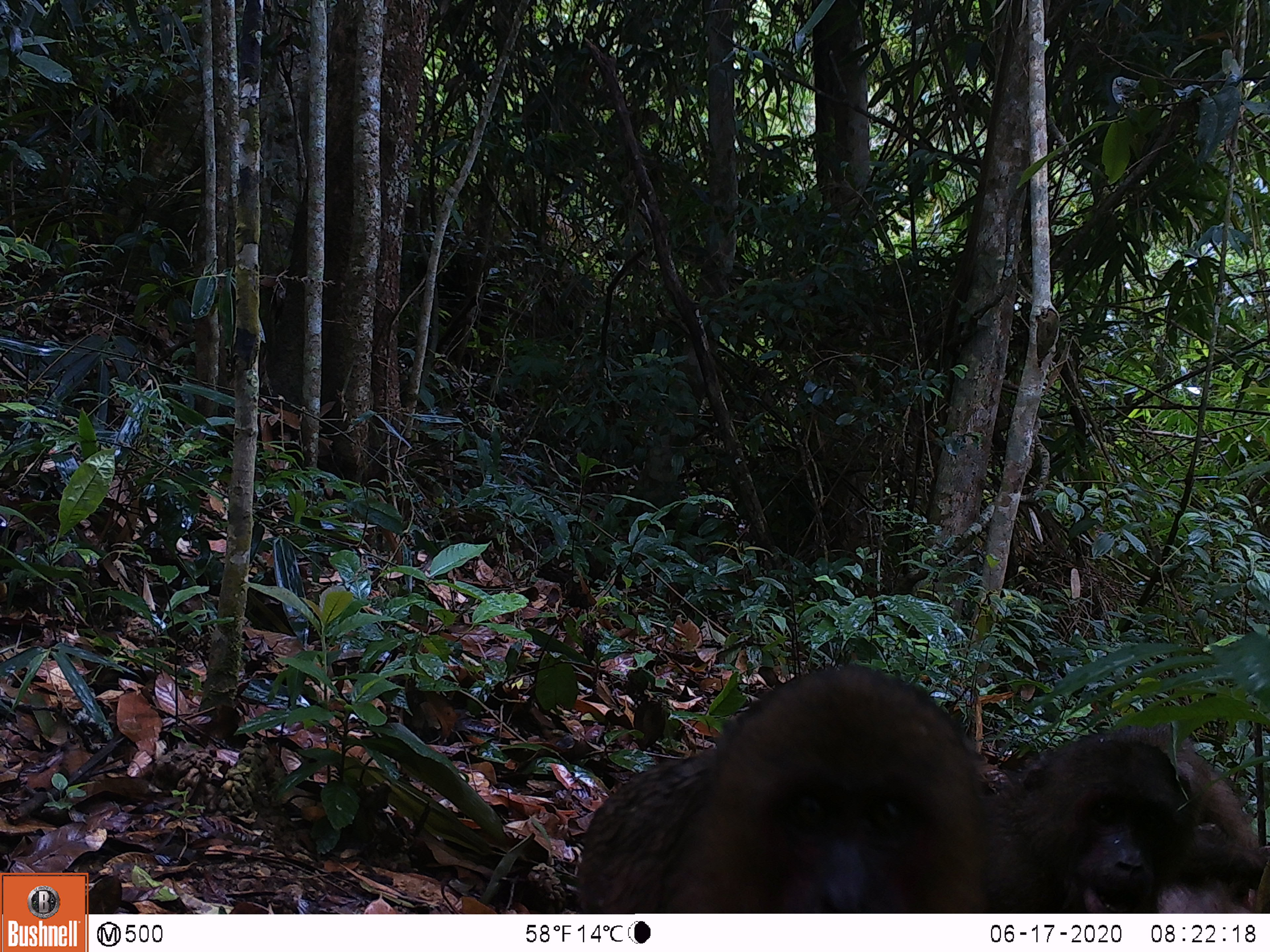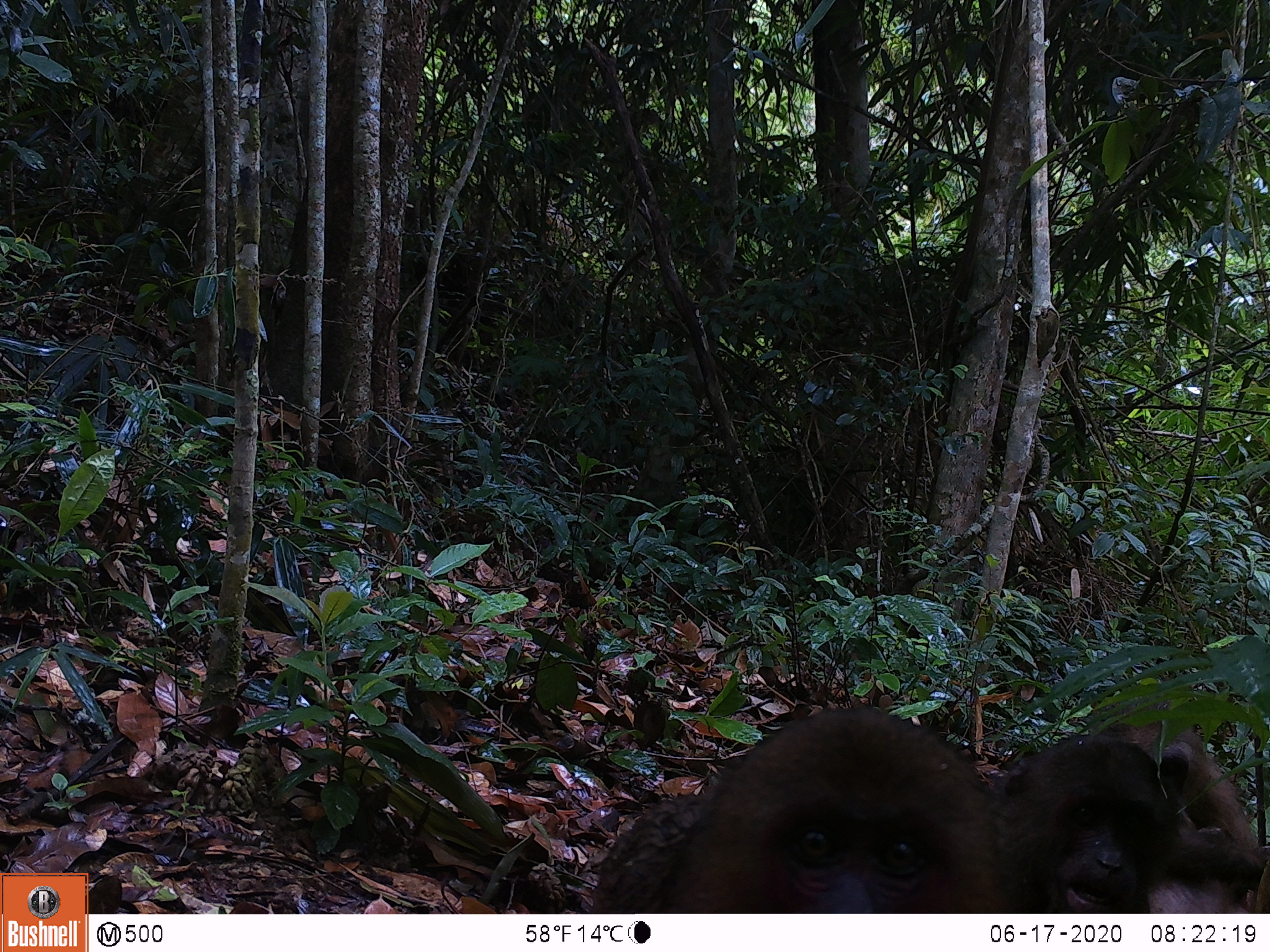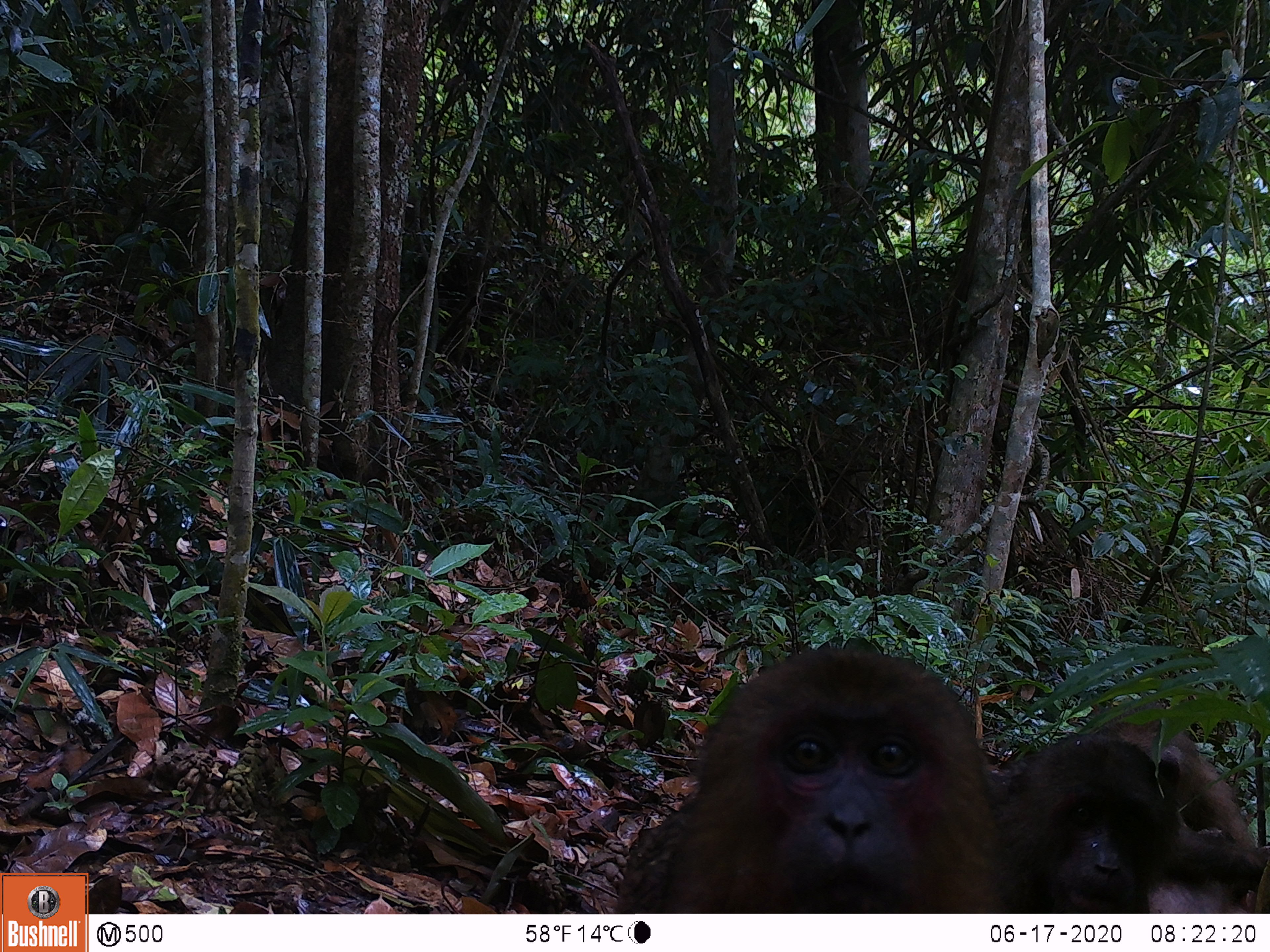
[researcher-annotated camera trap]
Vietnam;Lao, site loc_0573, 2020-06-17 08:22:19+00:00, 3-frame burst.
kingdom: Animalia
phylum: Chordata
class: Mammalia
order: Primates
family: Cercopithecidae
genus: Macaca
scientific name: Macaca arctoides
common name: stump-tailed macaque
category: stump tailed macaque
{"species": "stump tailed macaque (stump-tailed macaque) (Macaca arctoides)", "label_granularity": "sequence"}